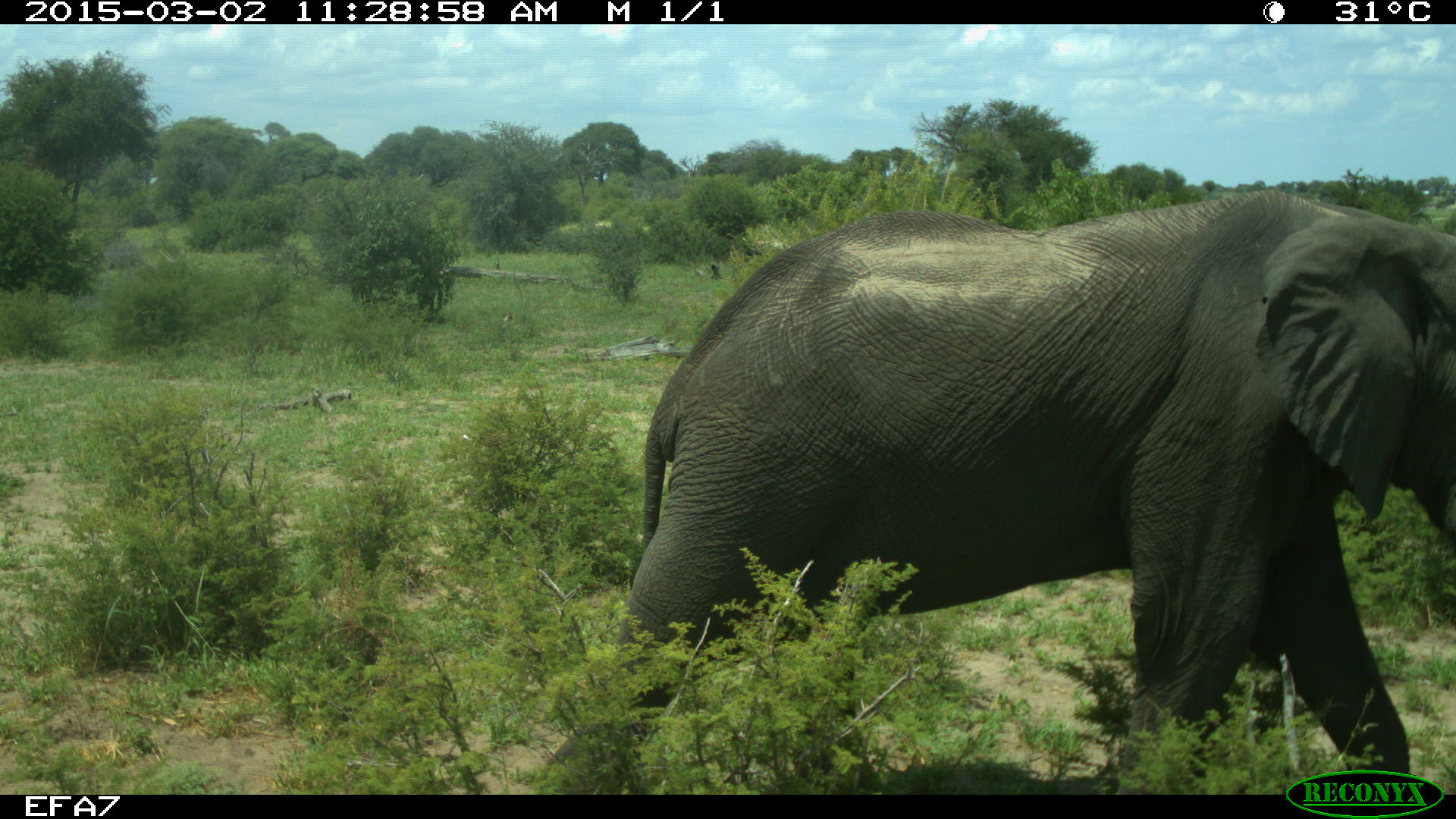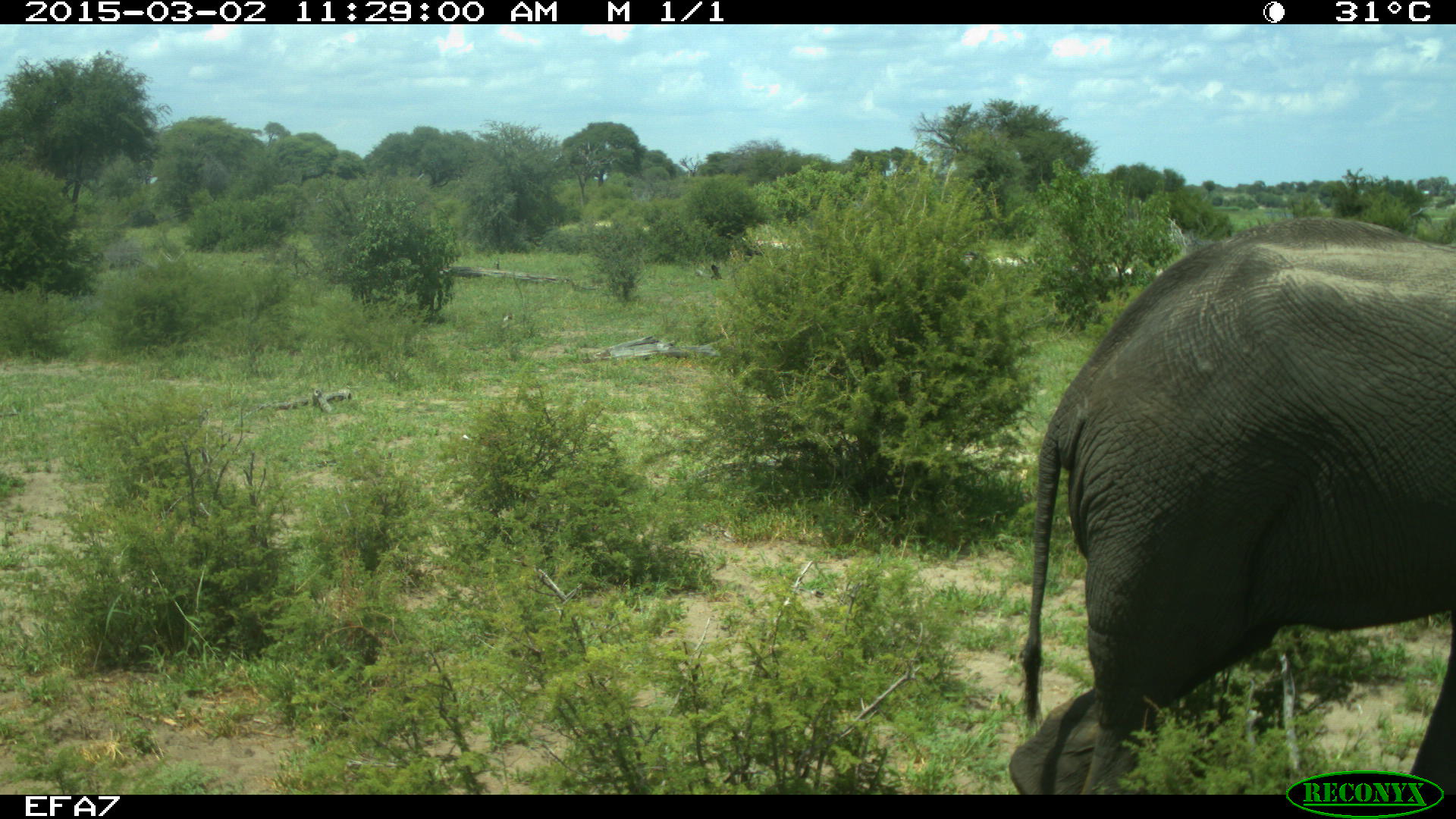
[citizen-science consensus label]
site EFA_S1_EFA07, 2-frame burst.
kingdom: Animalia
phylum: Chordata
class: Mammalia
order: Proboscidea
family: Elephantidae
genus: Loxodonta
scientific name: Loxodonta africana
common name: african bush elephant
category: elephant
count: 1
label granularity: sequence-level